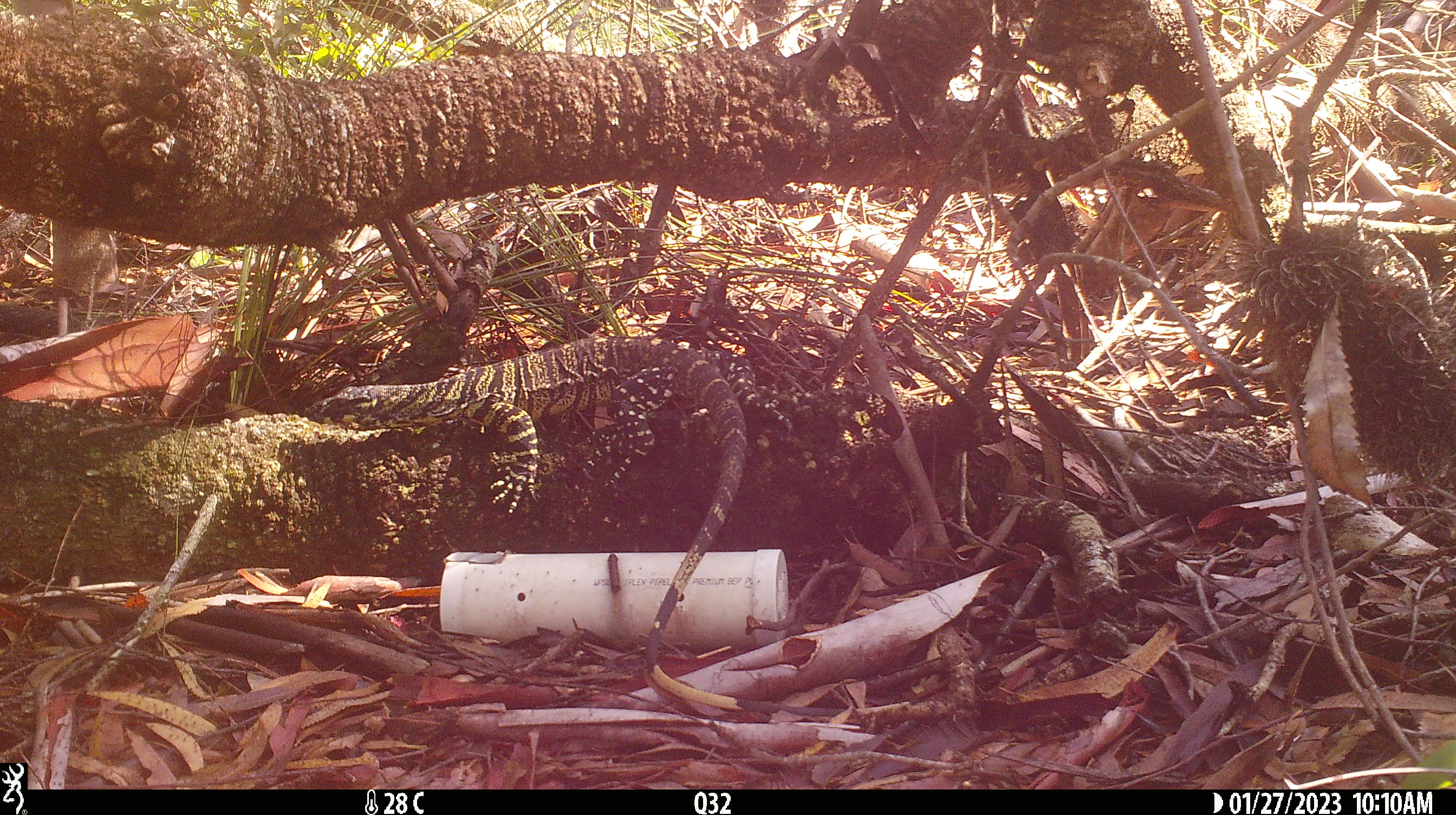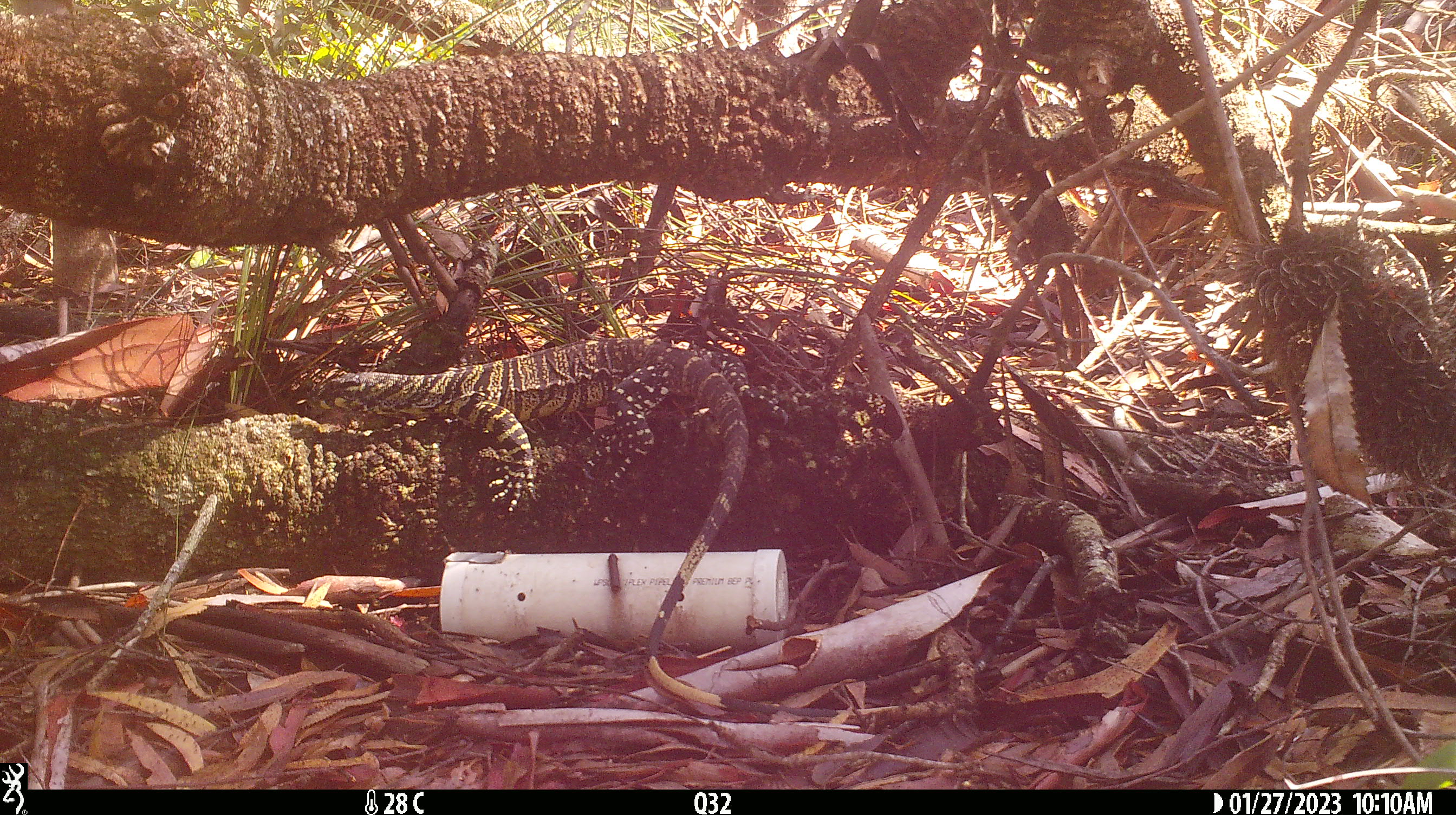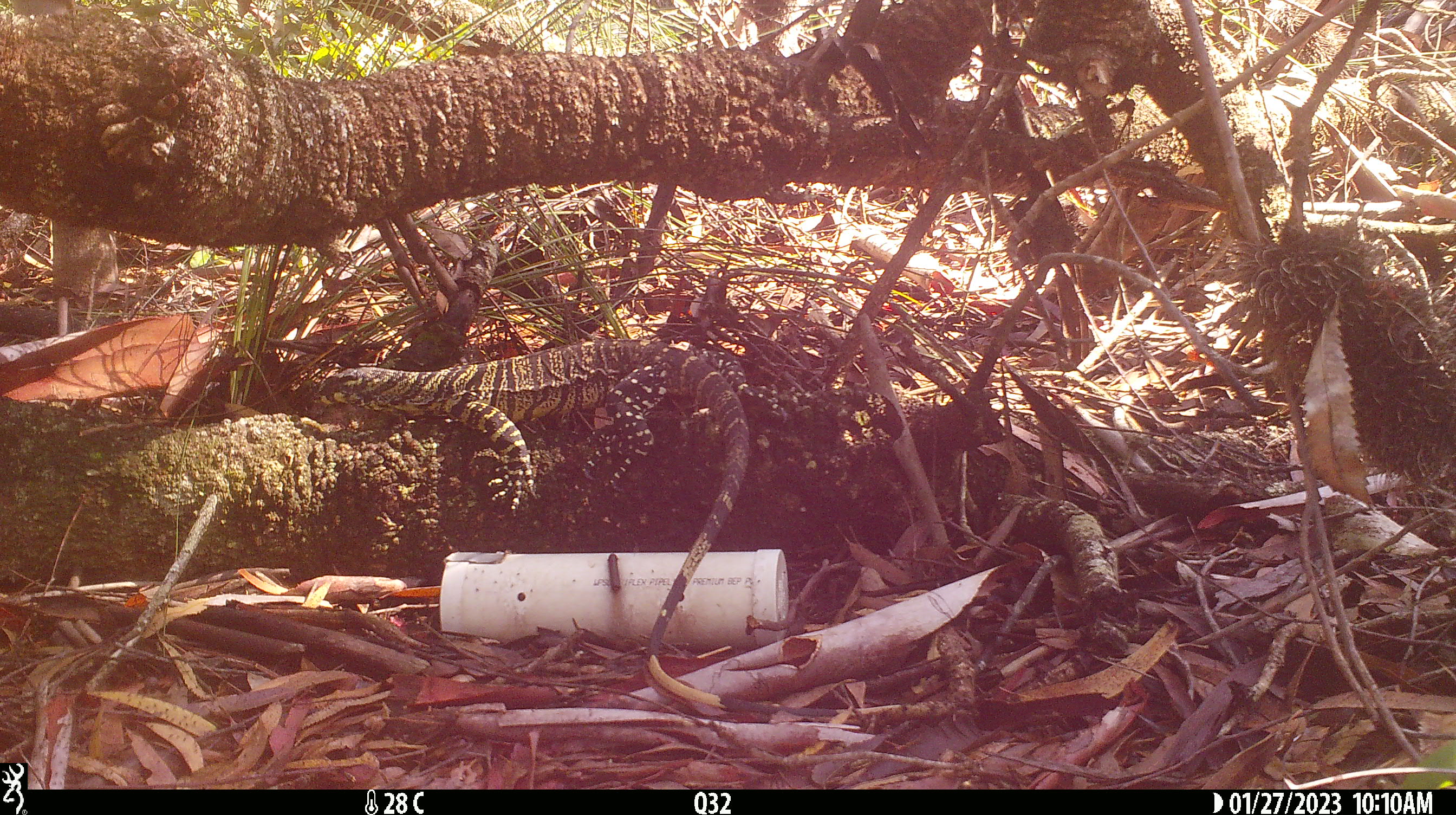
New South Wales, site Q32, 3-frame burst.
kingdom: Animalia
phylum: Chordata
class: Reptilia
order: Squamata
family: Varanidae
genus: Varanus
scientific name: Varanus varius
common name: lace monitor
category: goanna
Goanna (lace monitor) (Varanus varius).